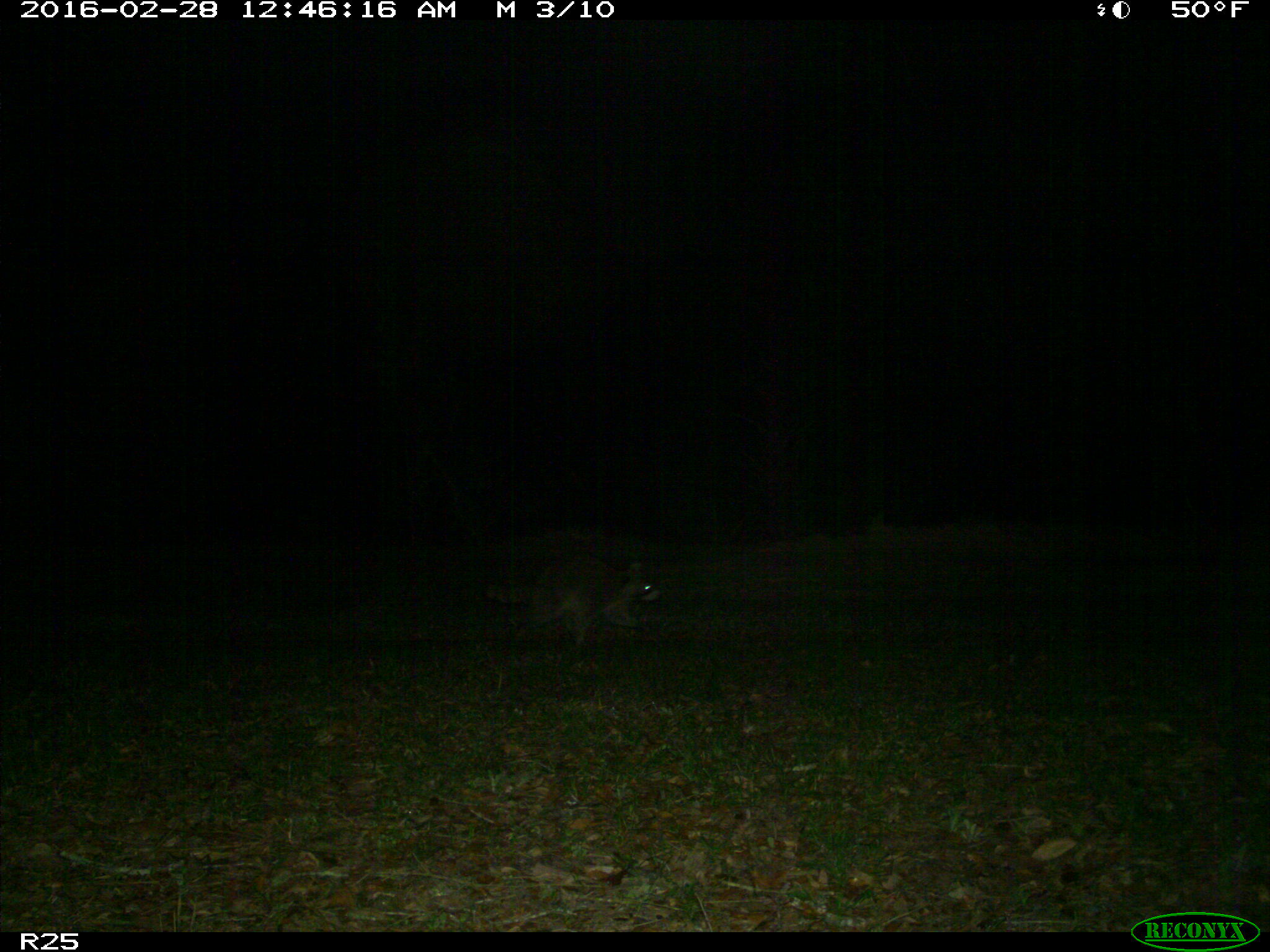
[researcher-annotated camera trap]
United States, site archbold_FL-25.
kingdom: Animalia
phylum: Chordata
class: Mammalia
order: Carnivora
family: Procyonidae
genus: Procyon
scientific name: Procyon lotor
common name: common raccoon